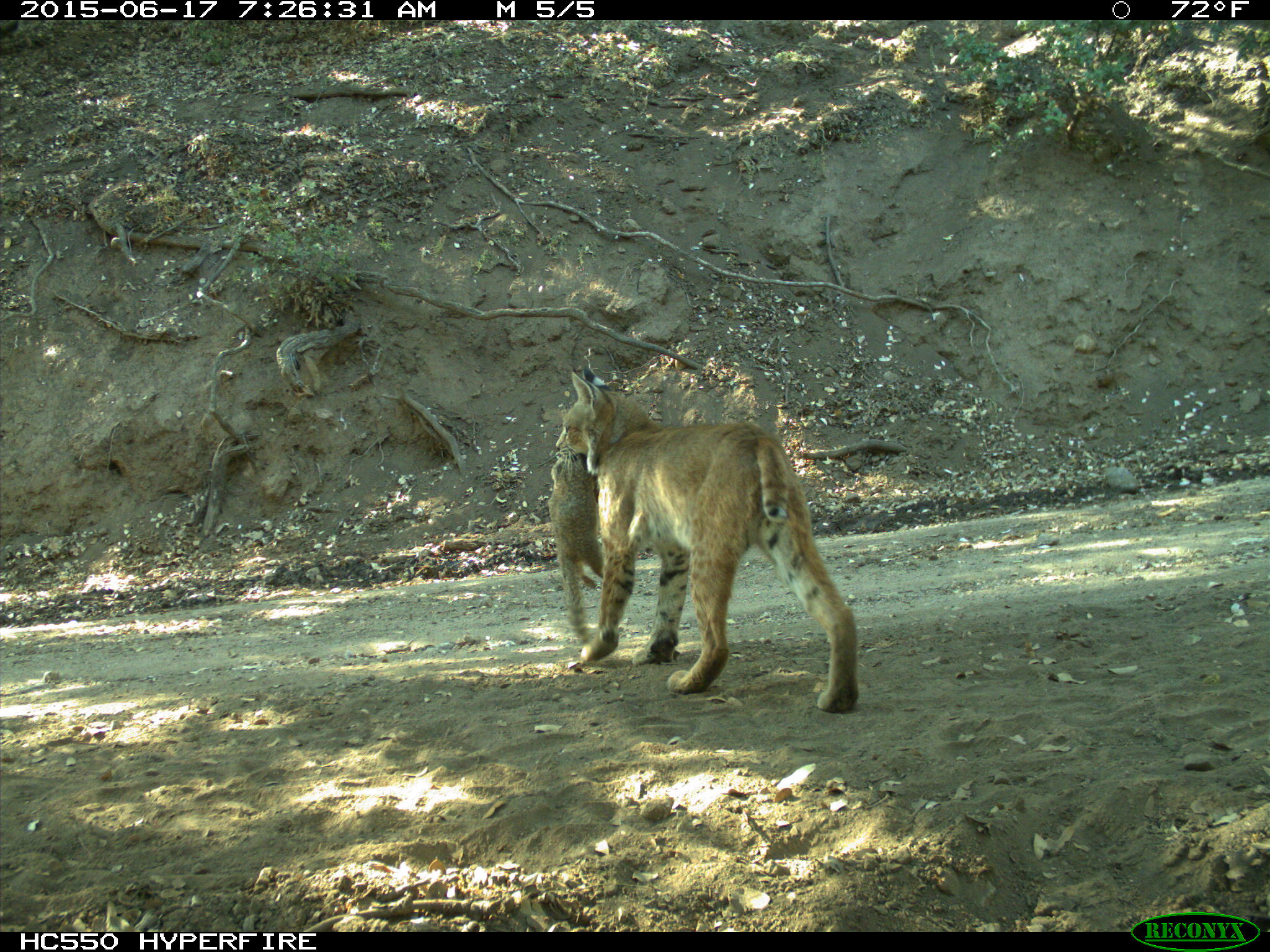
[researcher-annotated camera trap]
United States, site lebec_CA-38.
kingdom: Animalia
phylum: Chordata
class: Mammalia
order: Carnivora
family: Felidae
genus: Lynx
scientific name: Lynx rufus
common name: bobcat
Lynx rufus (bobcat).